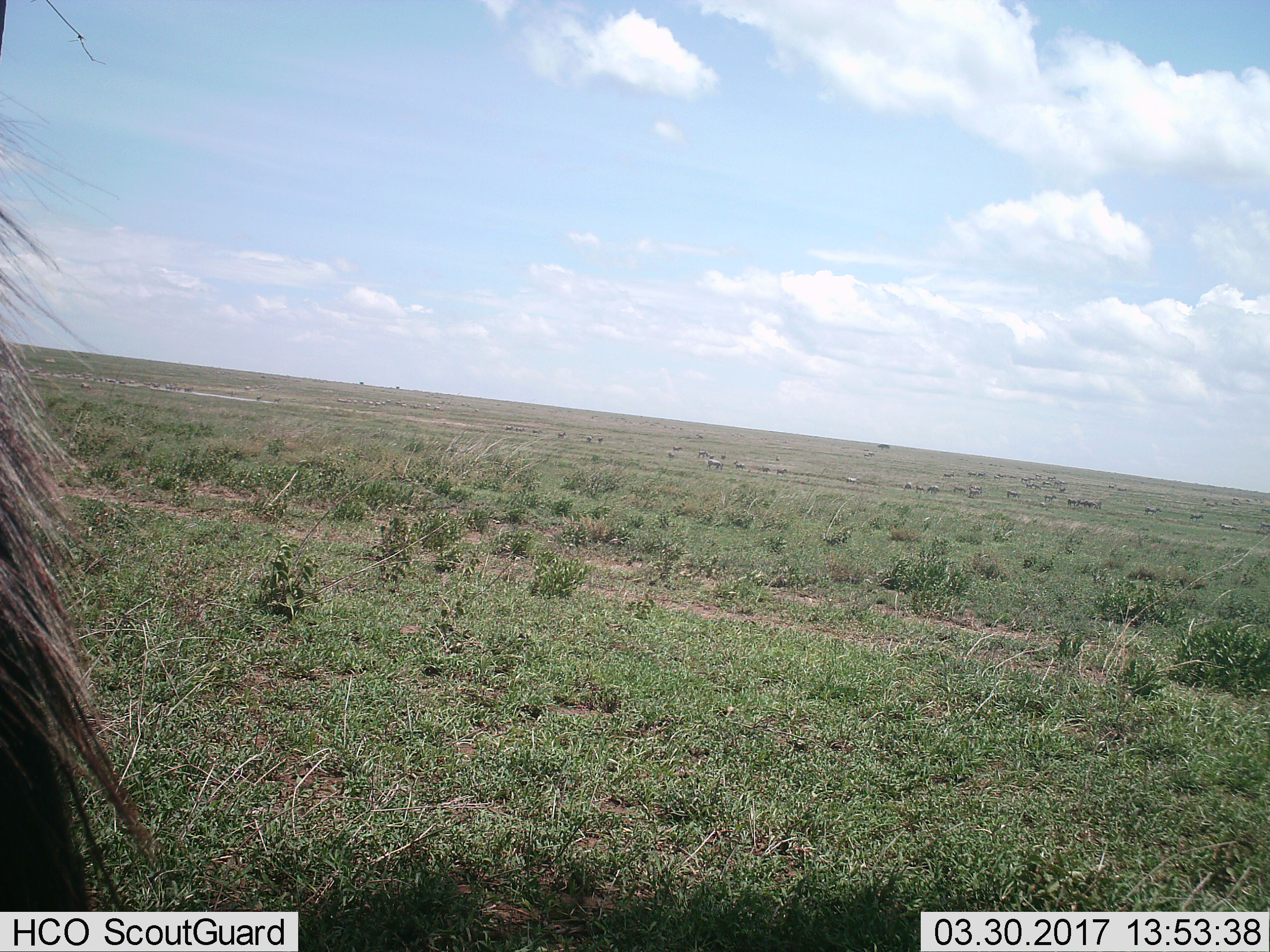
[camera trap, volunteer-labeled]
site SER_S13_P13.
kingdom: Animalia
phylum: Chordata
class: Mammalia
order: Artiodactyla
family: Bovidae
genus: Connochaetes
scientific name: Connochaetes taurinus taurinus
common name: blue wildebeest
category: wildebeestblue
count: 1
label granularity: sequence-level